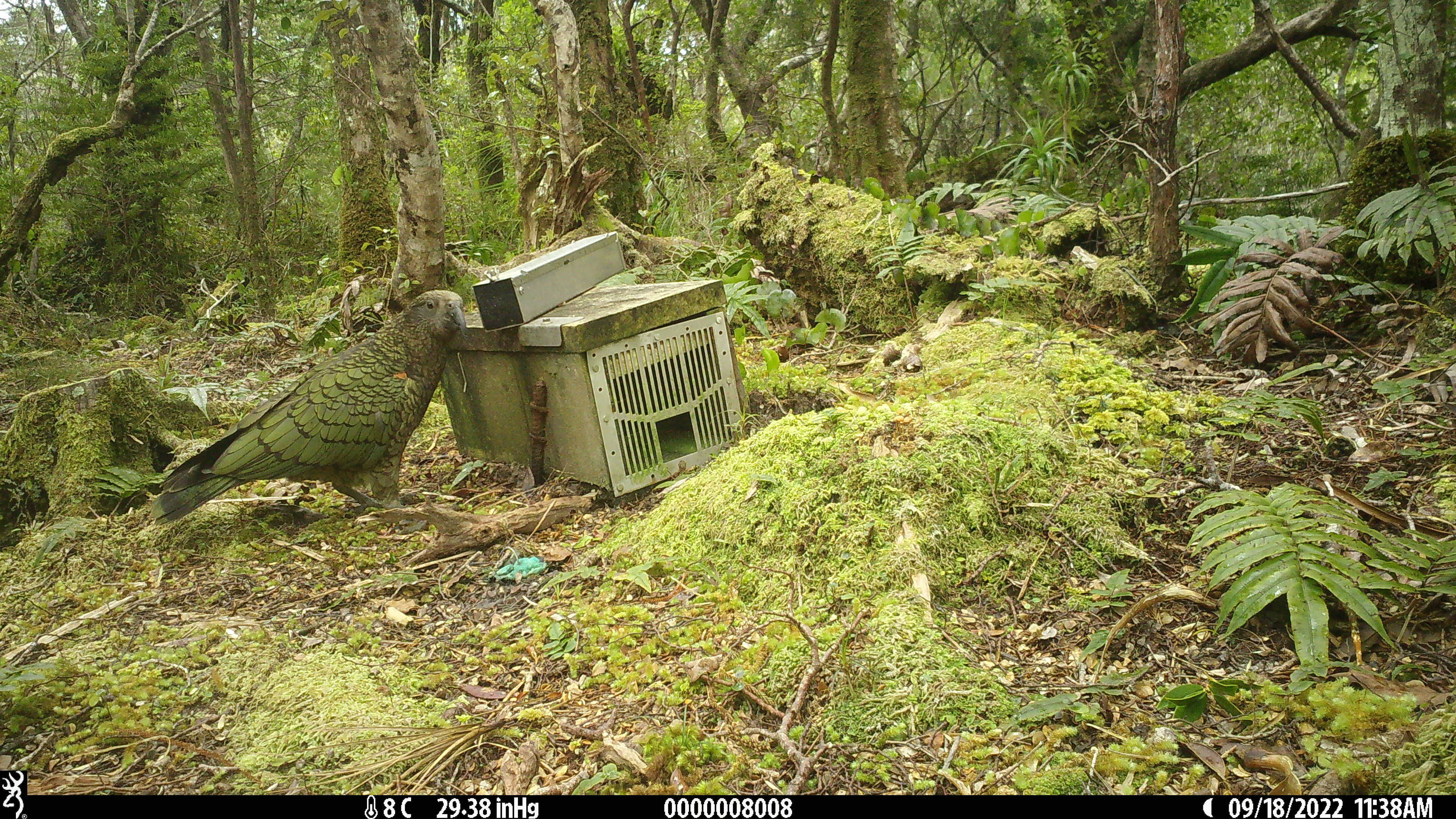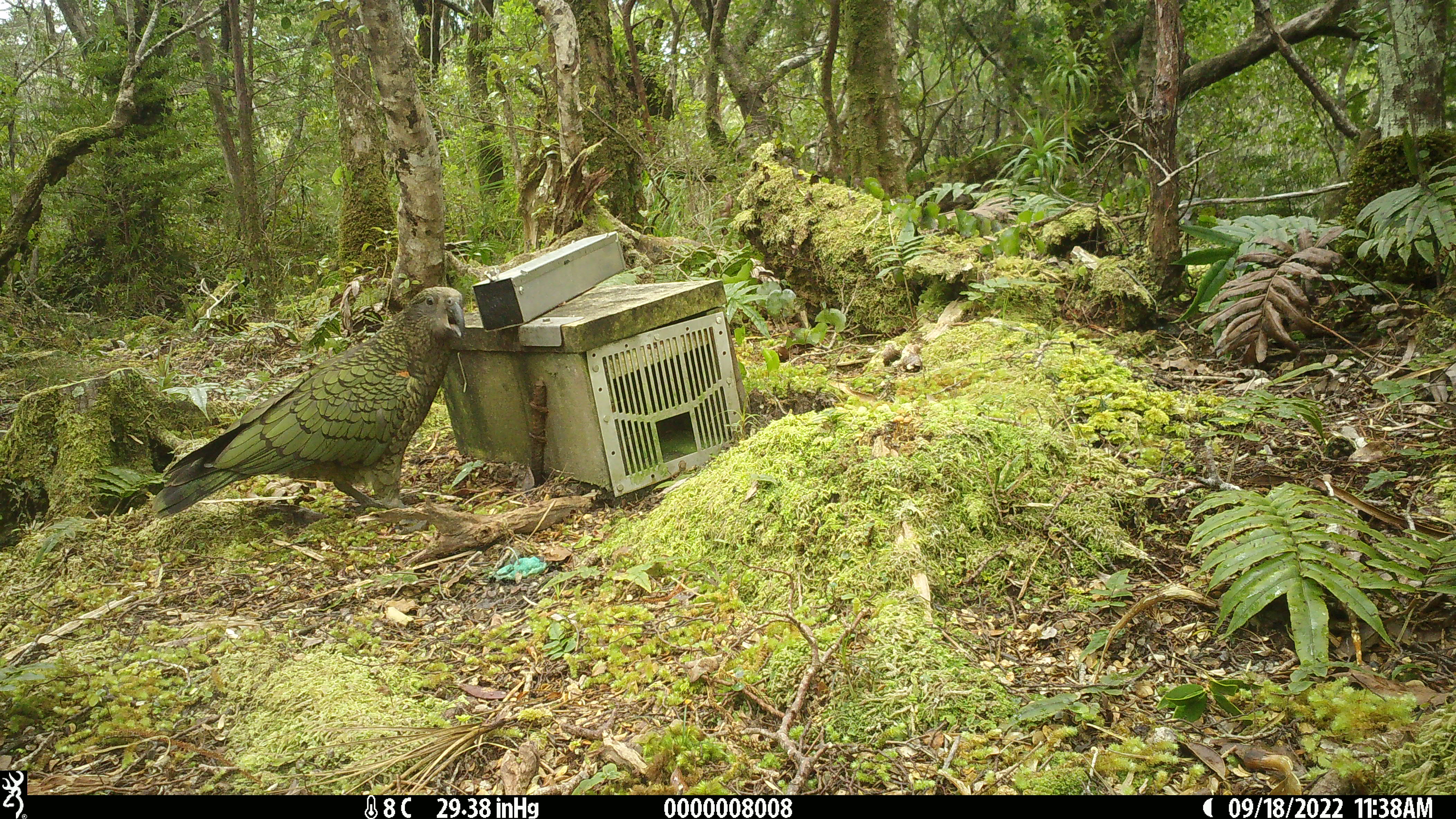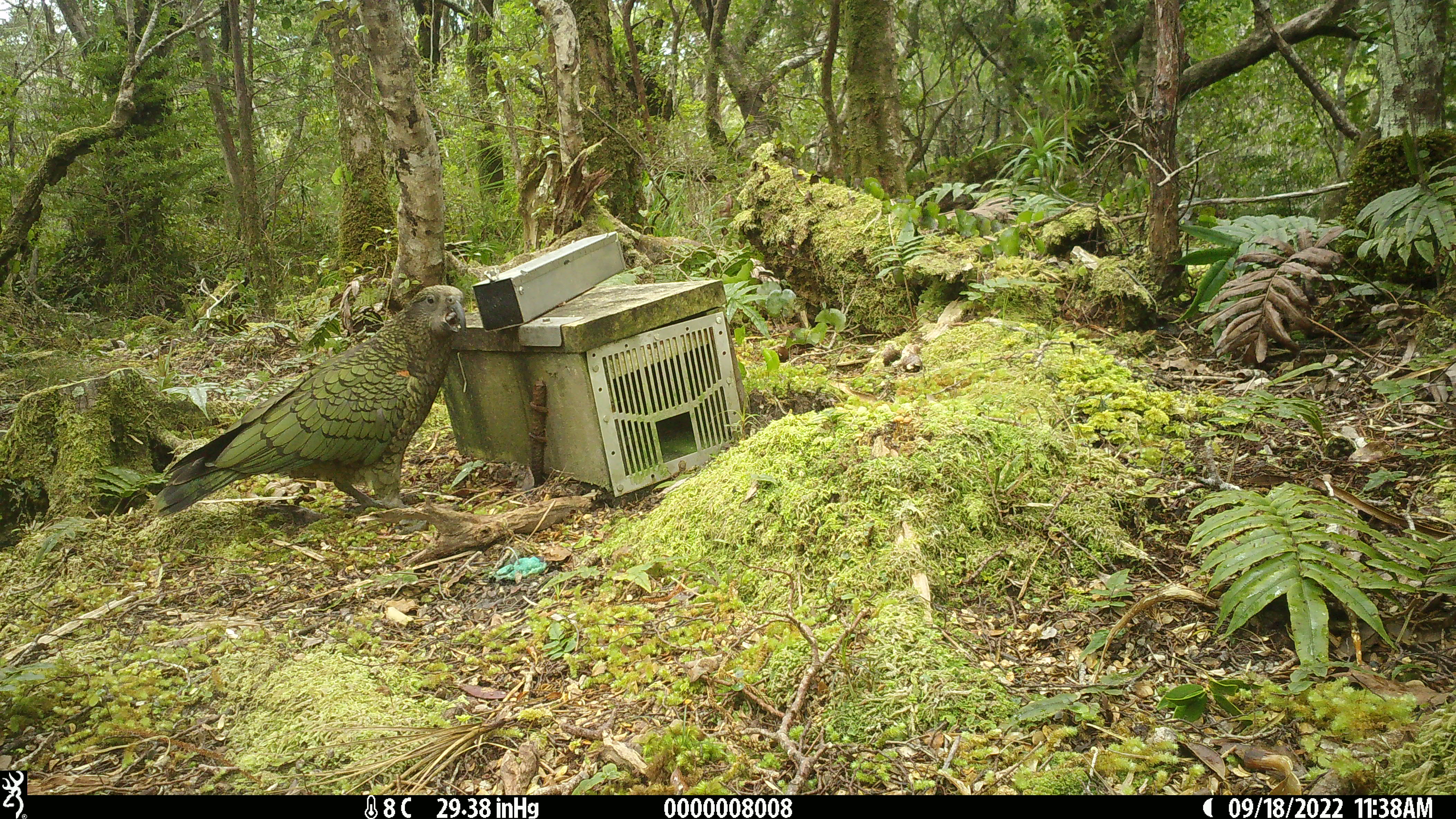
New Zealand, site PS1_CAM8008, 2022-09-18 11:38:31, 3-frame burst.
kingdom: Animalia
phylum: Chordata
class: Aves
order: Psittaciformes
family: Strigopidae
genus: Nestor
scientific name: Nestor notabilis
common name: kea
Kea (Nestor notabilis).